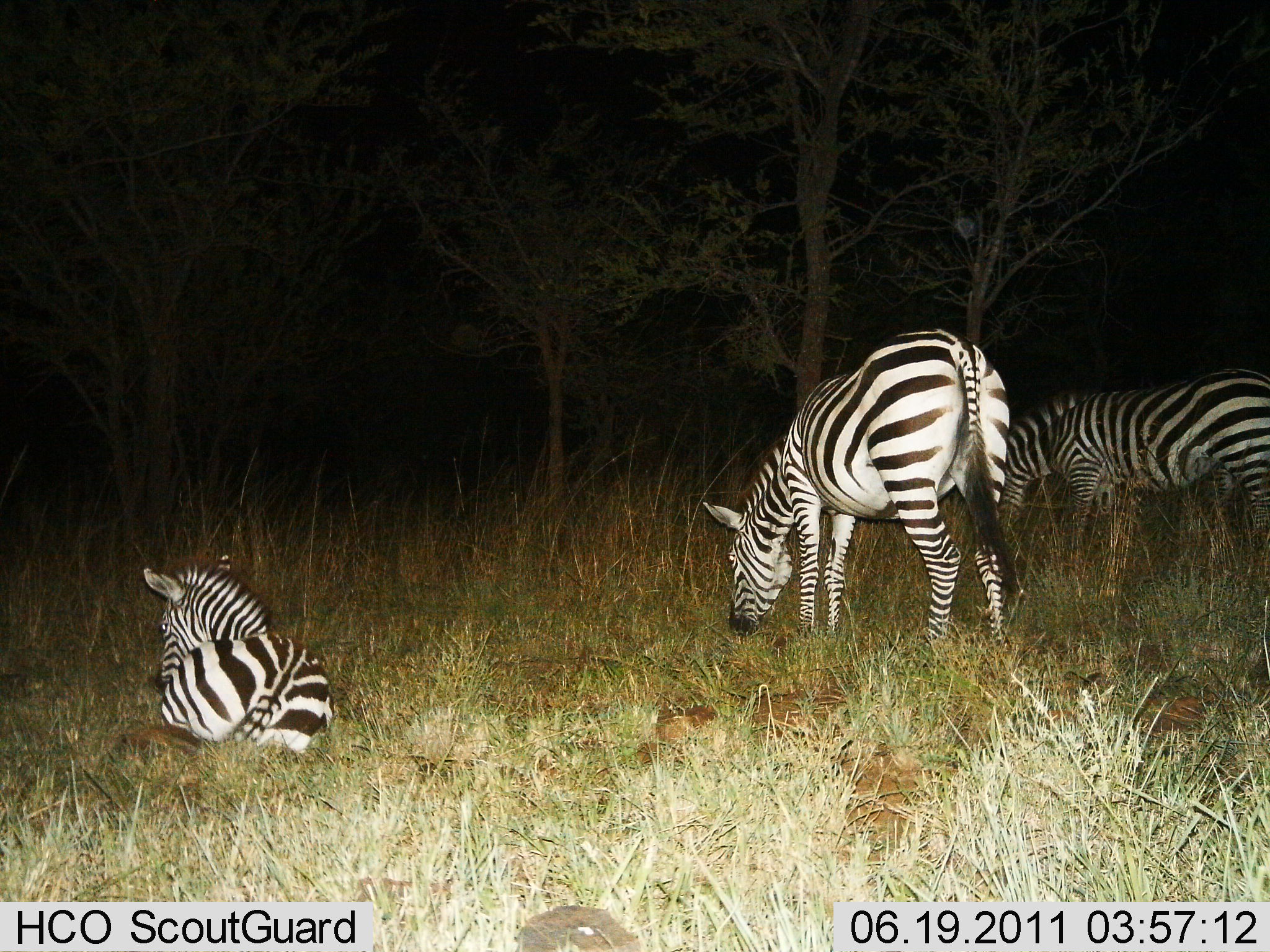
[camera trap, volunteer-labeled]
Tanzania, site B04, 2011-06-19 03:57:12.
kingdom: Animalia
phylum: Chordata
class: Mammalia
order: Perissodactyla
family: Equidae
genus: Equus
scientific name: Equus quagga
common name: plains zebra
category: zebra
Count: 3.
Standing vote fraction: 55%.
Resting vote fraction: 91%.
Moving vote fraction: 0%.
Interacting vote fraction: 9%.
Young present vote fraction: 0%.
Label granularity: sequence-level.